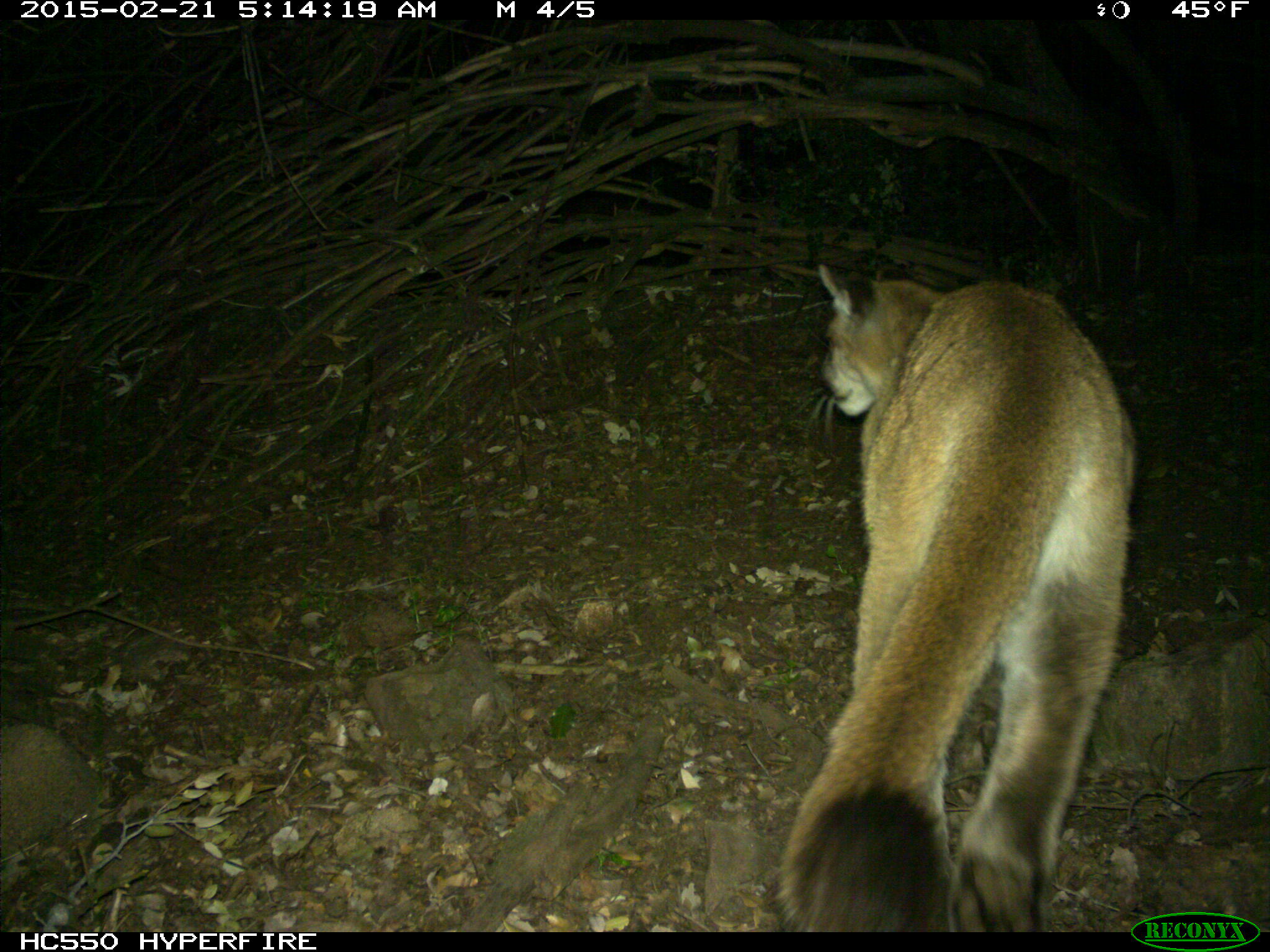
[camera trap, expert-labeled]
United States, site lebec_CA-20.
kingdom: Animalia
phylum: Chordata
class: Mammalia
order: Carnivora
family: Felidae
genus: Puma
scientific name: Puma concolor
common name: mountain lion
Puma concolor (mountain lion).